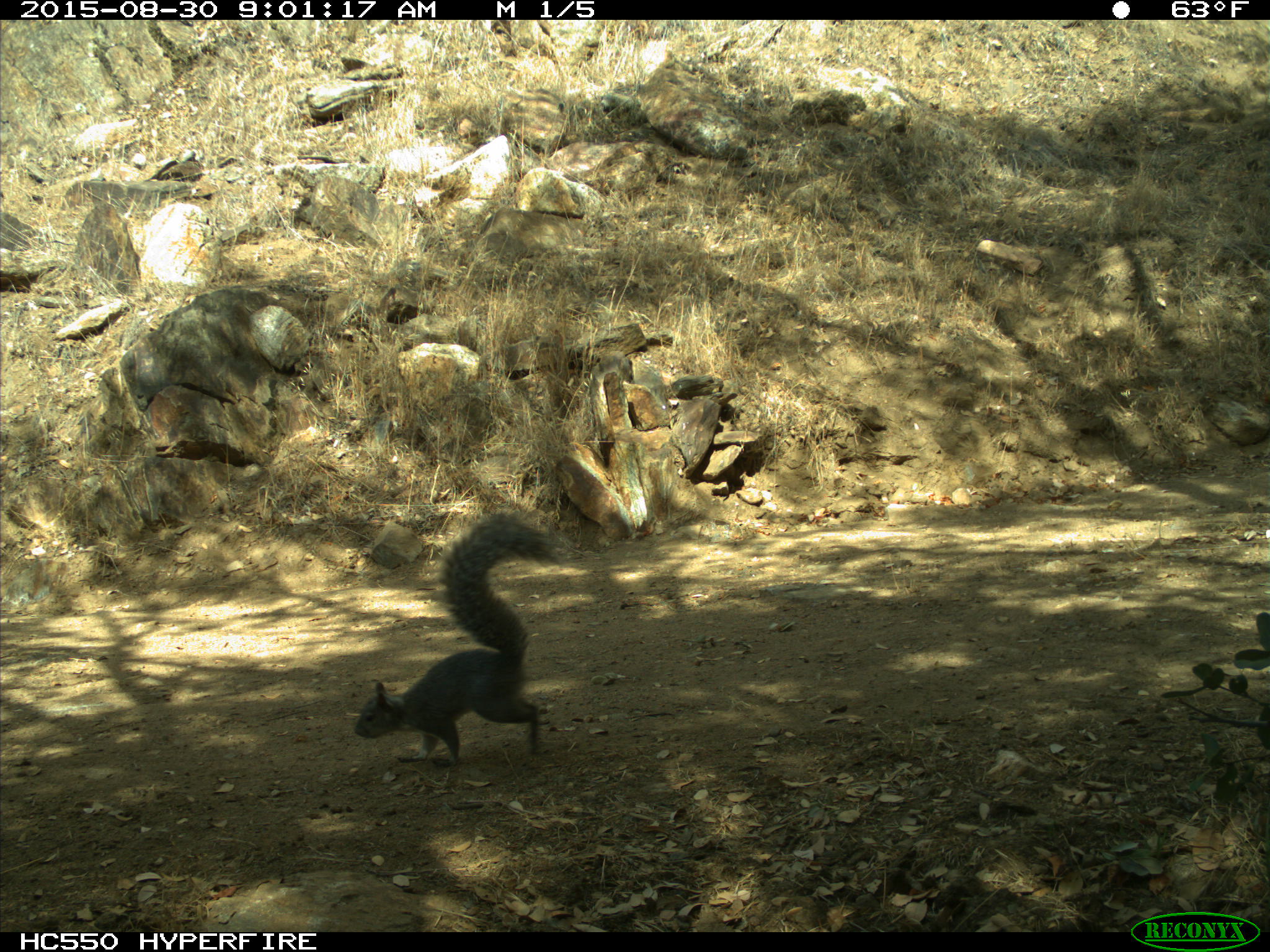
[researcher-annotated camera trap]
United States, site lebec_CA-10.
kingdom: Animalia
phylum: Chordata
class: Mammalia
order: Rodentia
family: Sciuridae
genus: Sciurus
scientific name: Sciurus carolinensis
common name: eastern gray squirrel